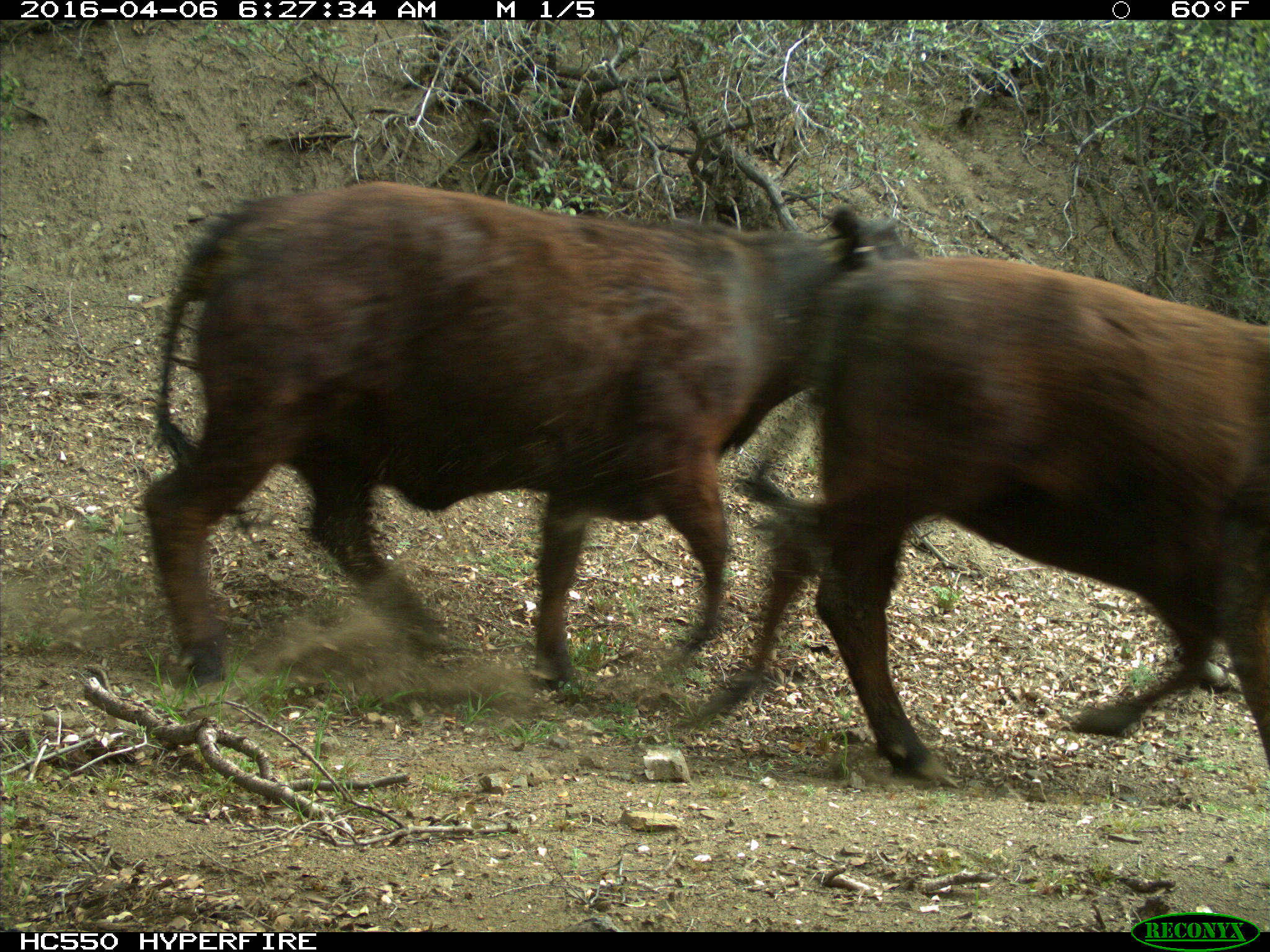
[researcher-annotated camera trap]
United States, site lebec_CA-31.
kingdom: Animalia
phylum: Chordata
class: Mammalia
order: Artiodactyla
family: Bovidae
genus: Bos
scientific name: Bos taurus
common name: domestic cow